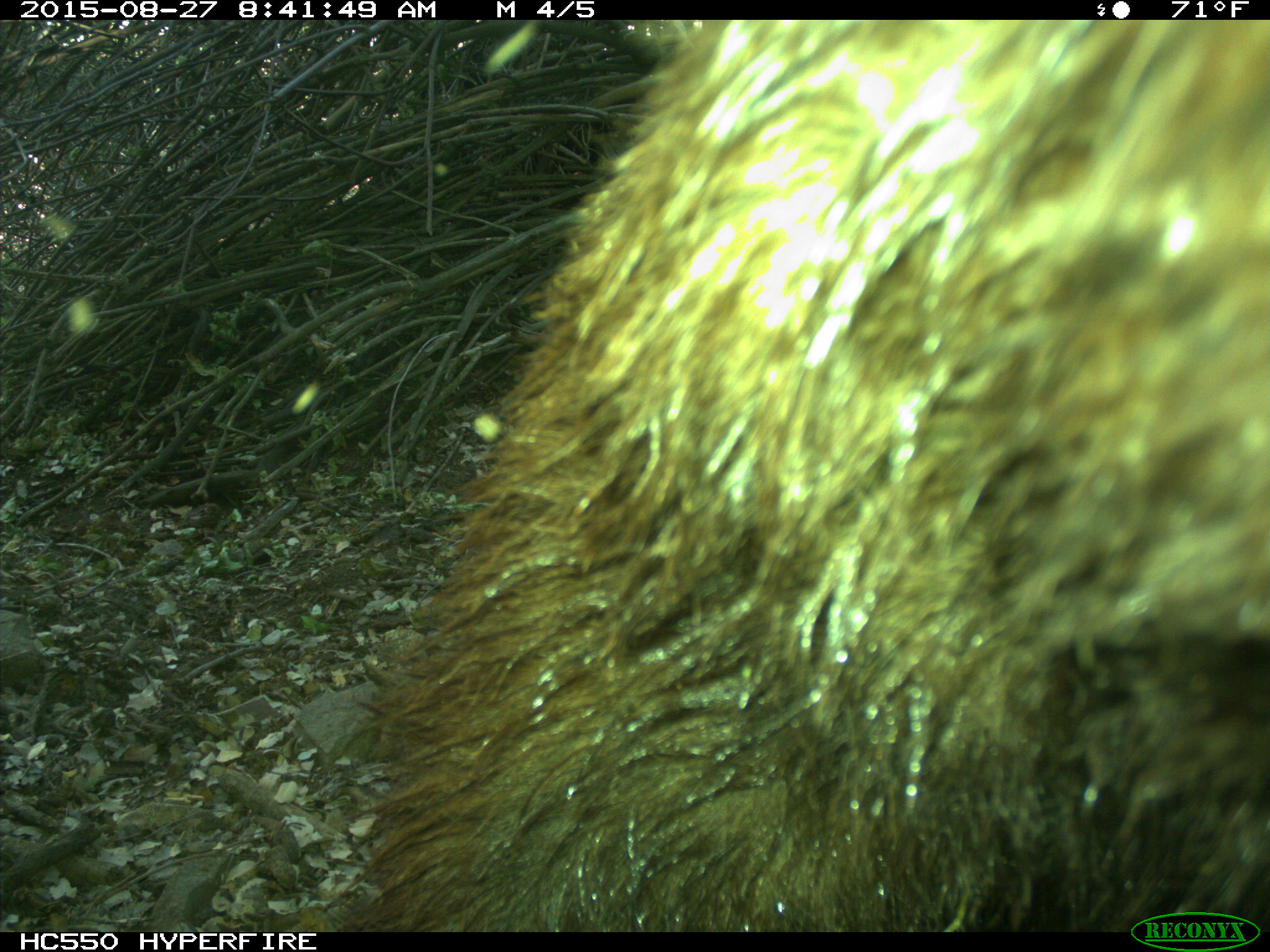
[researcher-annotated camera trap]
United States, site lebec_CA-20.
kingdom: Animalia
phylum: Chordata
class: Mammalia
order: Carnivora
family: Ursidae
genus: Ursus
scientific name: Ursus americanus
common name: american black bear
Ursus americanus (american black bear).